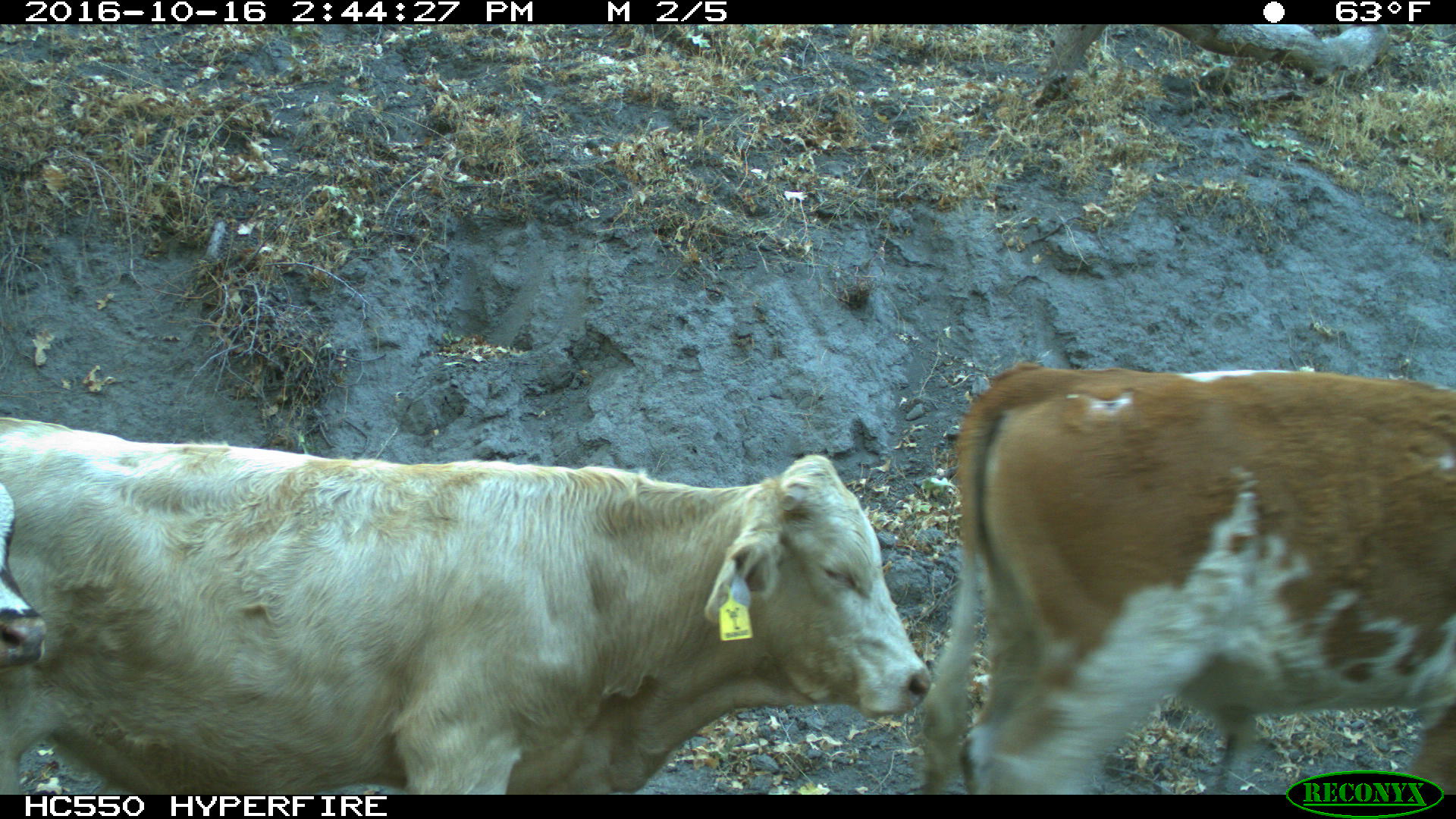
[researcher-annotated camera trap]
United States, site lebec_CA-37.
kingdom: Animalia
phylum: Chordata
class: Mammalia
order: Artiodactyla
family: Bovidae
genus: Bos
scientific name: Bos taurus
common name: domestic cow